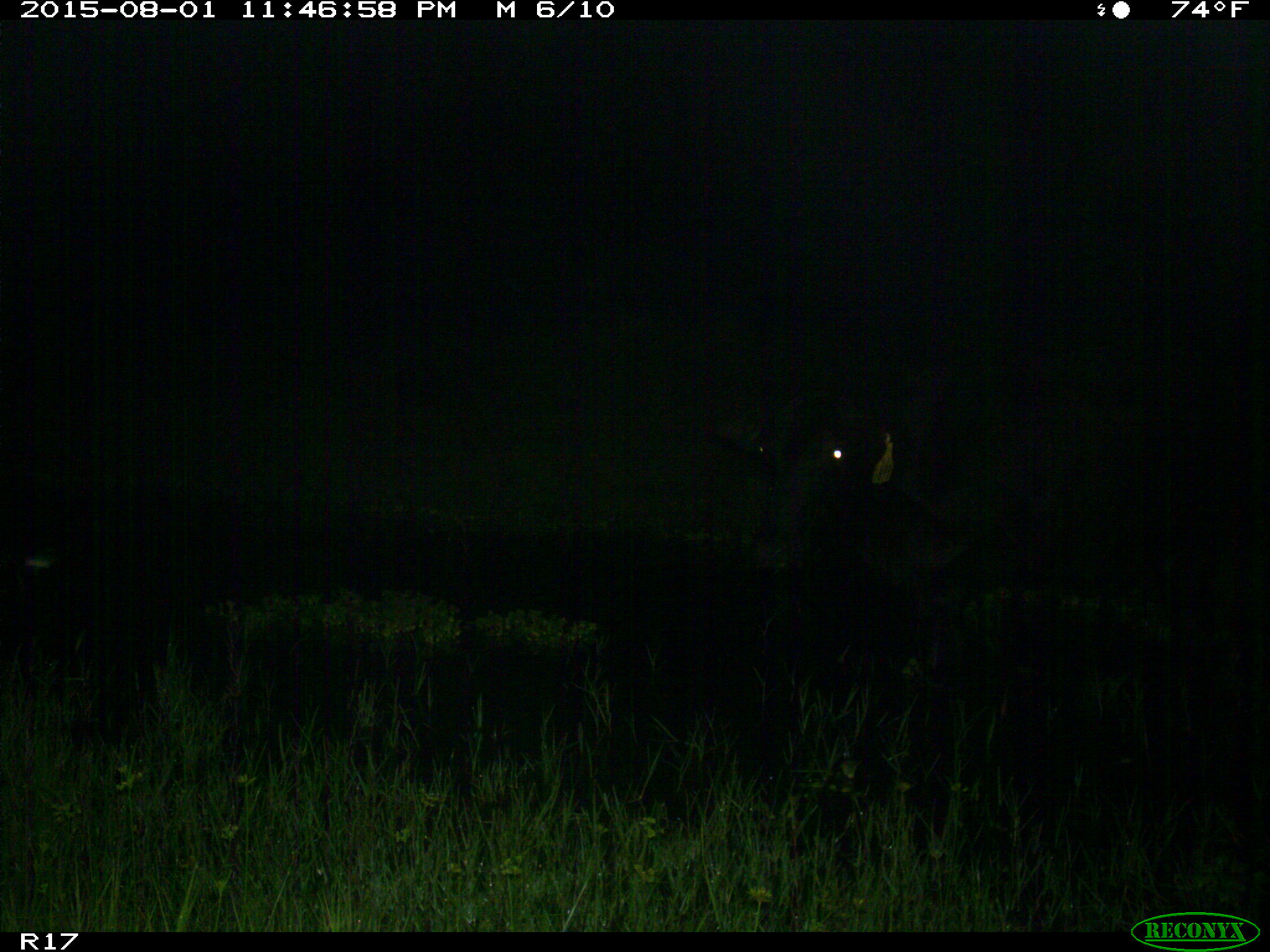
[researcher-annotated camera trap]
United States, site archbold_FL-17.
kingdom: Animalia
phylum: Chordata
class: Mammalia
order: Artiodactyla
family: Bovidae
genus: Bos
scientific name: Bos taurus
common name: domestic cow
Bos taurus (domestic cow).